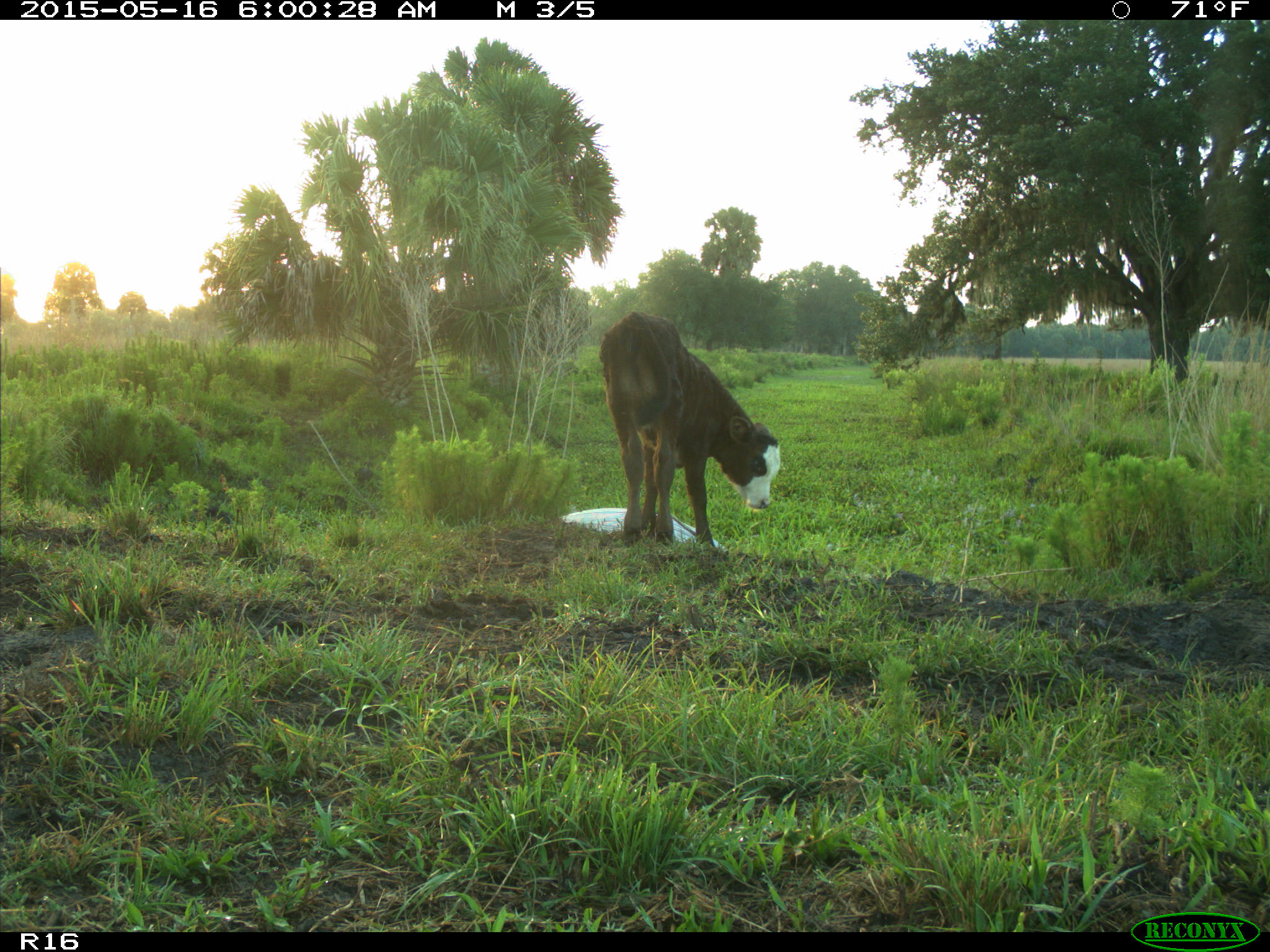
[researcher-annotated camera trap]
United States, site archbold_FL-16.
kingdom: Animalia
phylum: Chordata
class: Mammalia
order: Artiodactyla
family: Bovidae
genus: Bos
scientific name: Bos taurus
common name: domestic cow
Bos taurus (domestic cow).